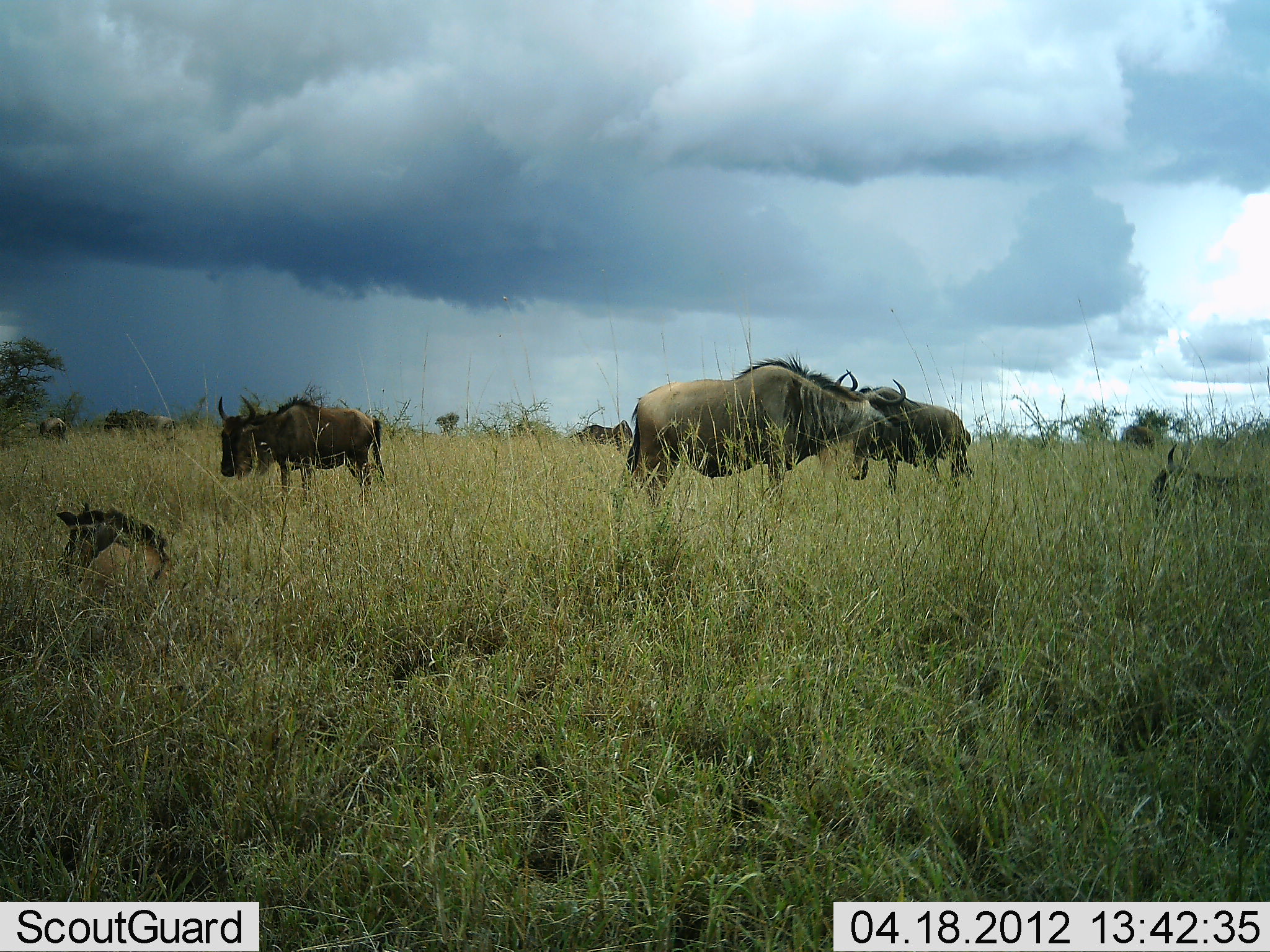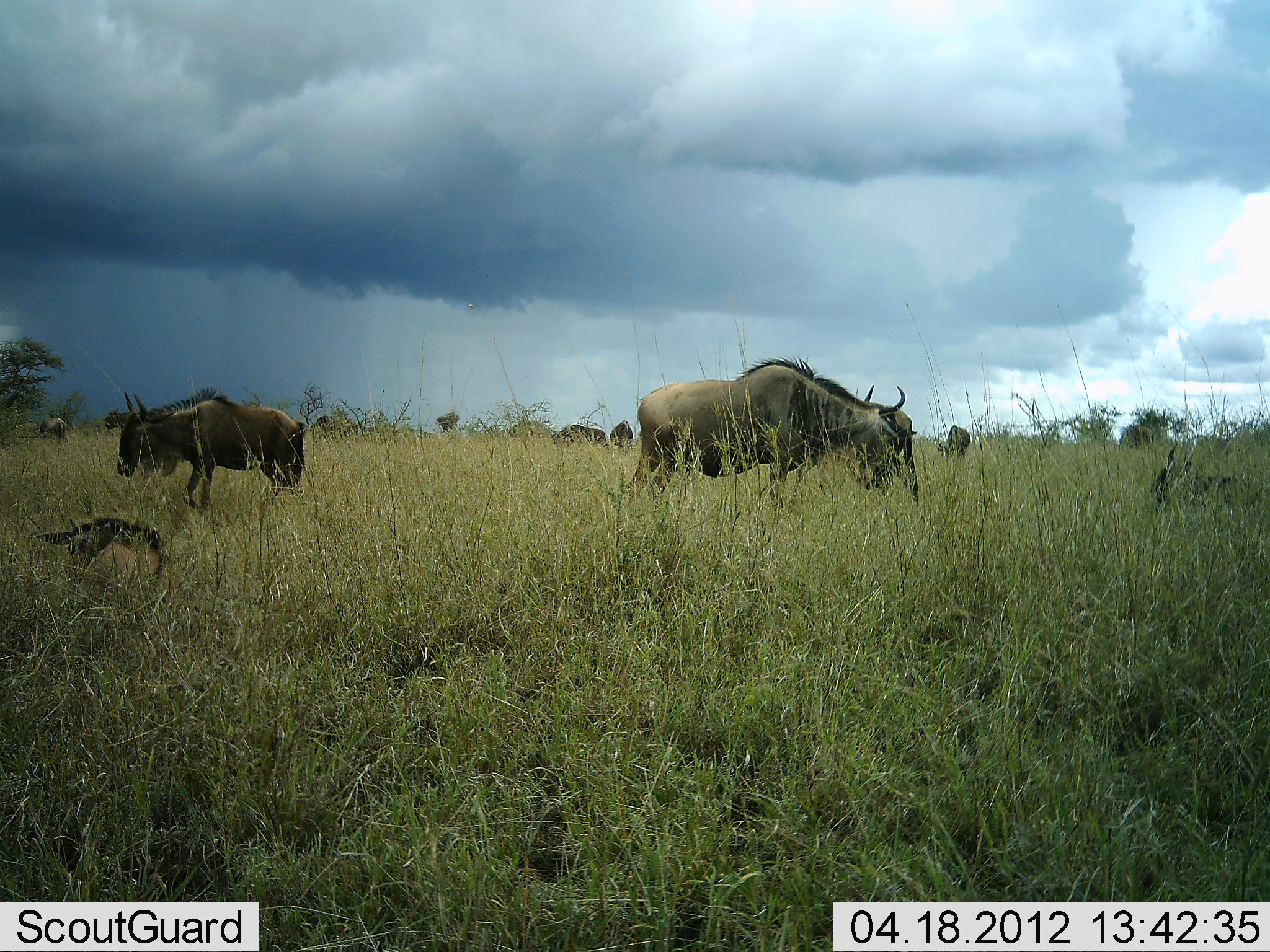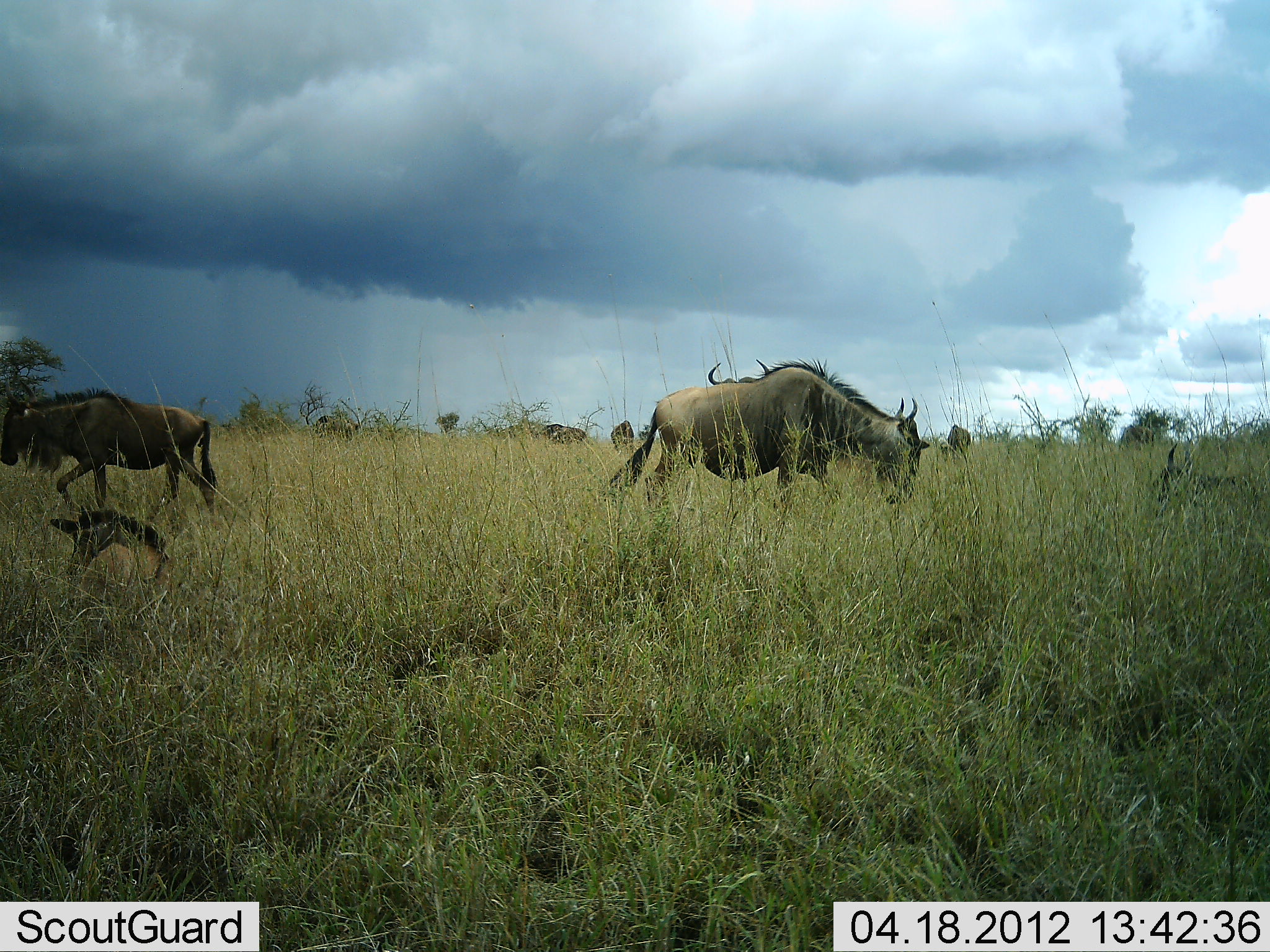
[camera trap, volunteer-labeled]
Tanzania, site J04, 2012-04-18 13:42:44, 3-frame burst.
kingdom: Animalia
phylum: Chordata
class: Mammalia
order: Artiodactyla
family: Bovidae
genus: Connochaetes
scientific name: Connochaetes taurinus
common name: blue wildebeest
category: wildebeest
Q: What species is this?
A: Wildebeest (blue wildebeest) (Connochaetes taurinus).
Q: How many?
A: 10.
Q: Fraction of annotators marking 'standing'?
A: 52%.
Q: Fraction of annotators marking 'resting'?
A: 74%.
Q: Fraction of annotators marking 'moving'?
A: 57%.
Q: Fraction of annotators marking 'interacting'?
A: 0%.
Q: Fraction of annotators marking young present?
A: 70%.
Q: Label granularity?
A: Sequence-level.